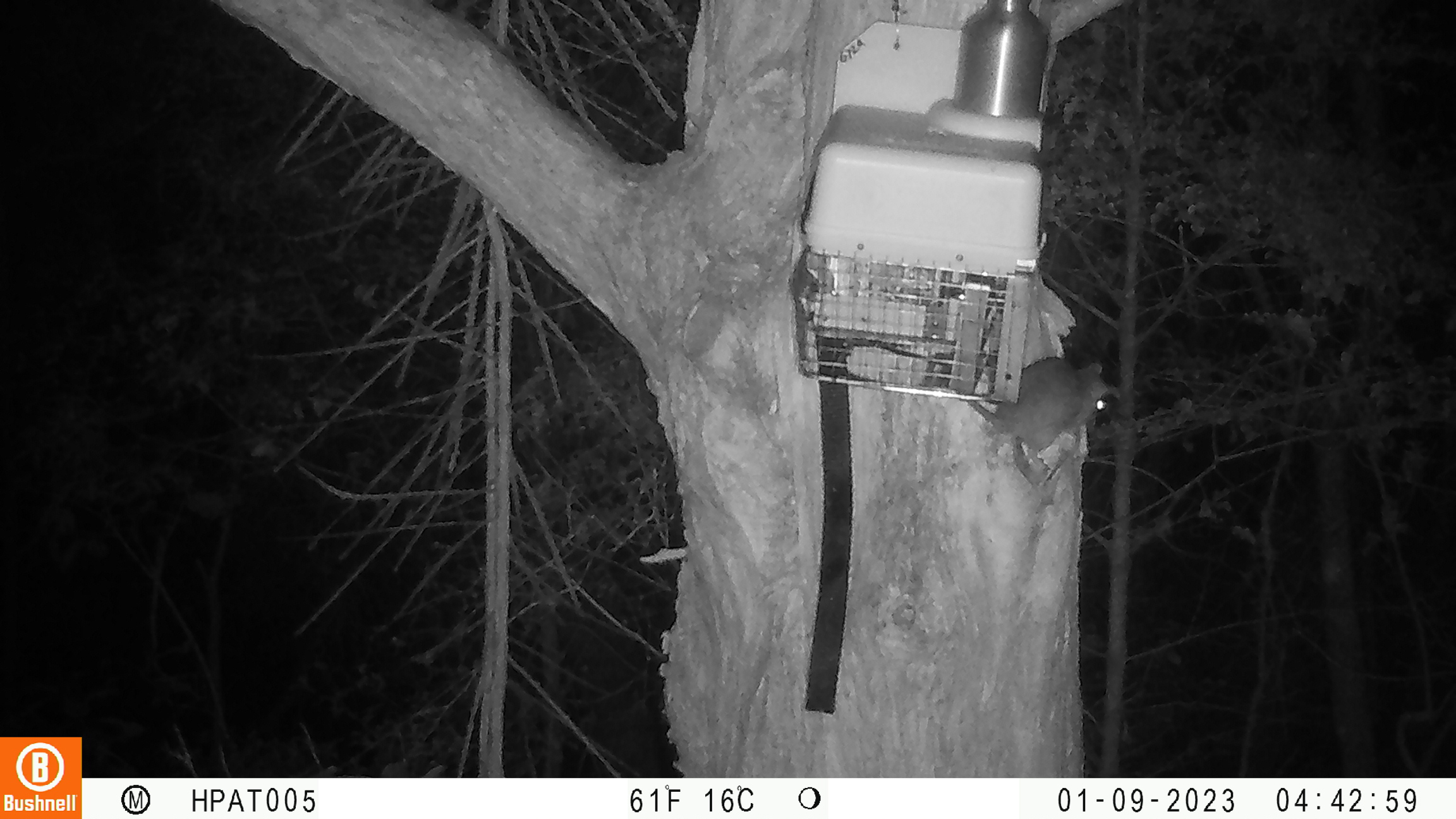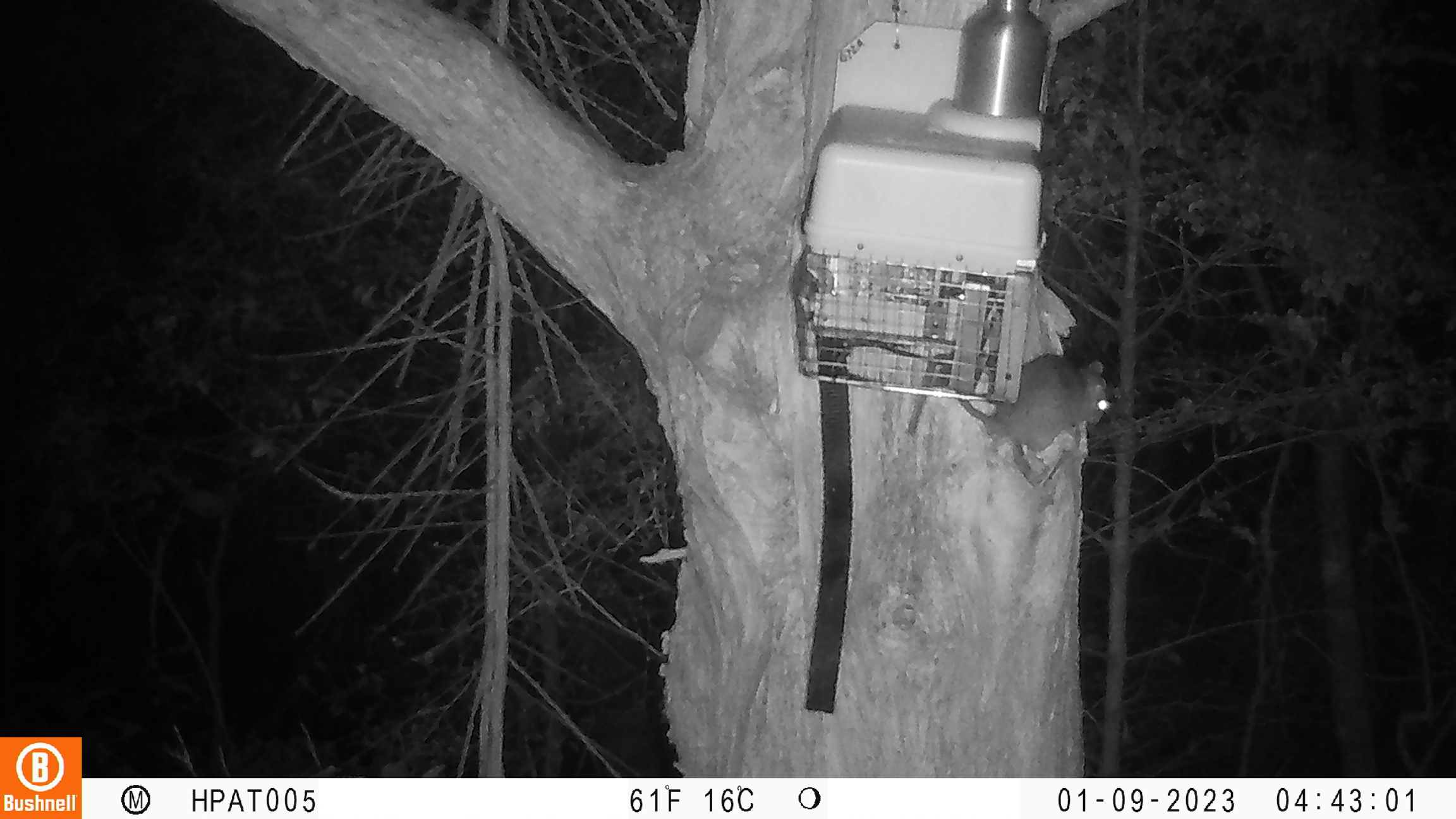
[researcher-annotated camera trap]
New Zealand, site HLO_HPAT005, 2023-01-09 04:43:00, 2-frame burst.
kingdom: Animalia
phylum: Chordata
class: Mammalia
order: Rodentia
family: Muridae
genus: Rattus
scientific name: Rattus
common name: rat